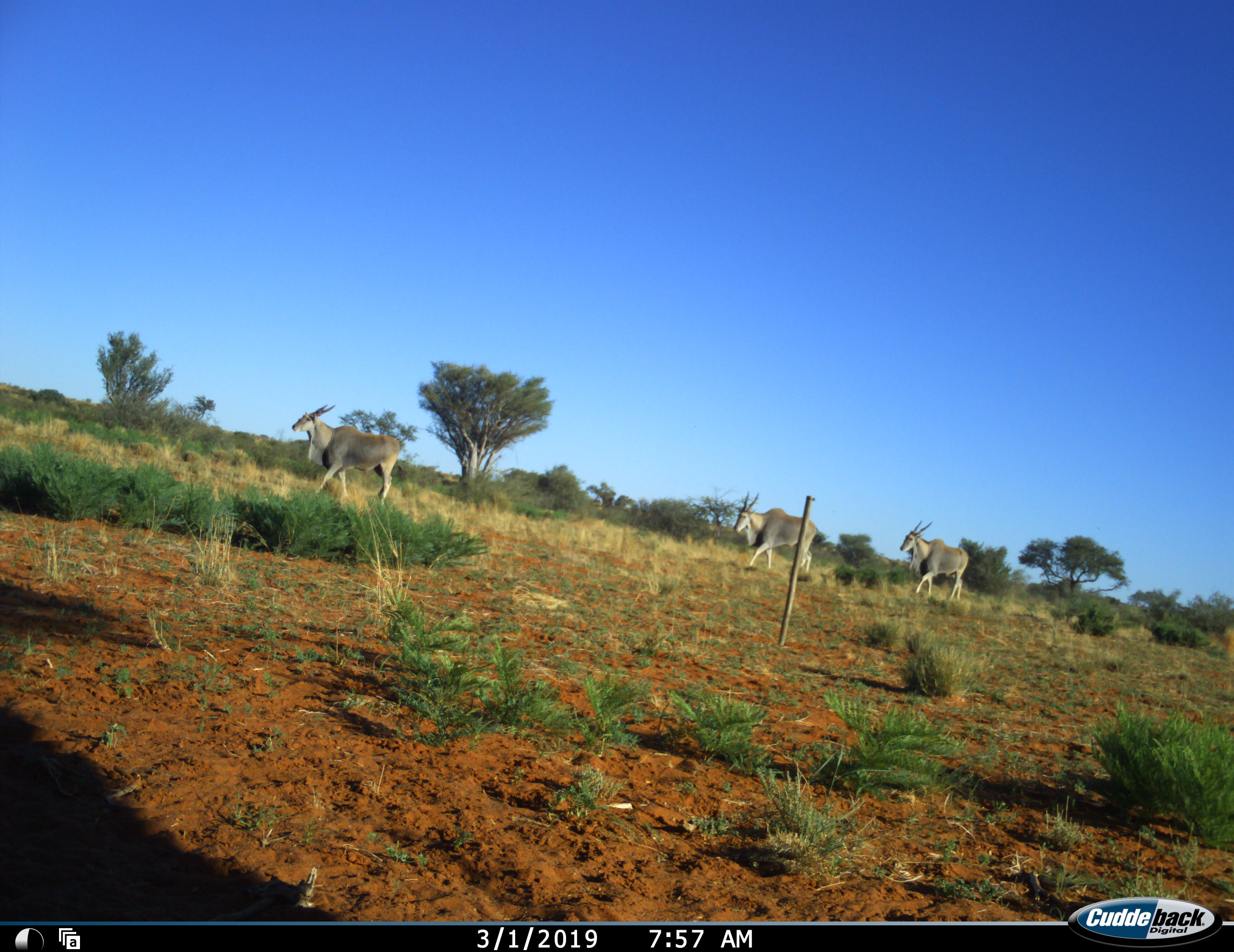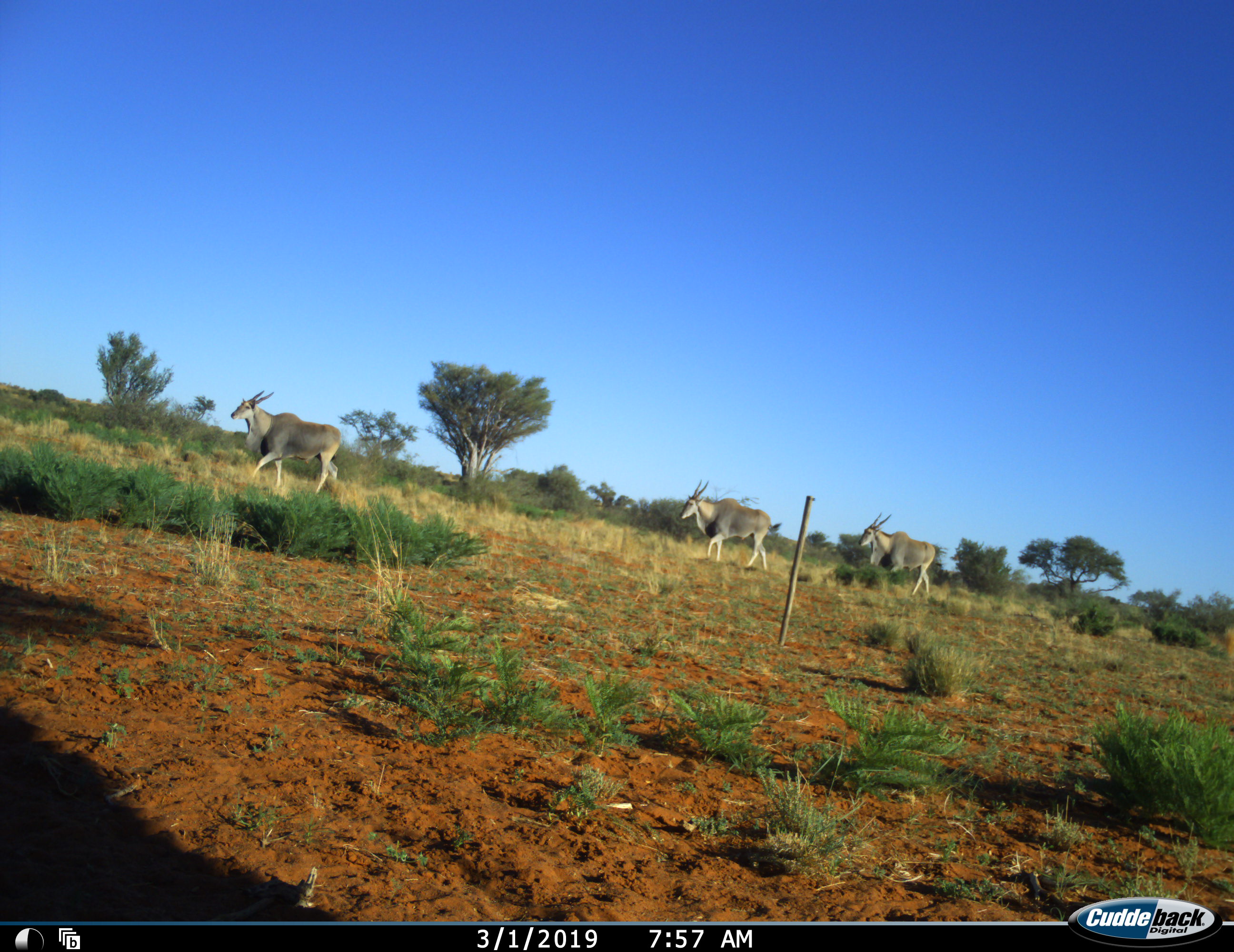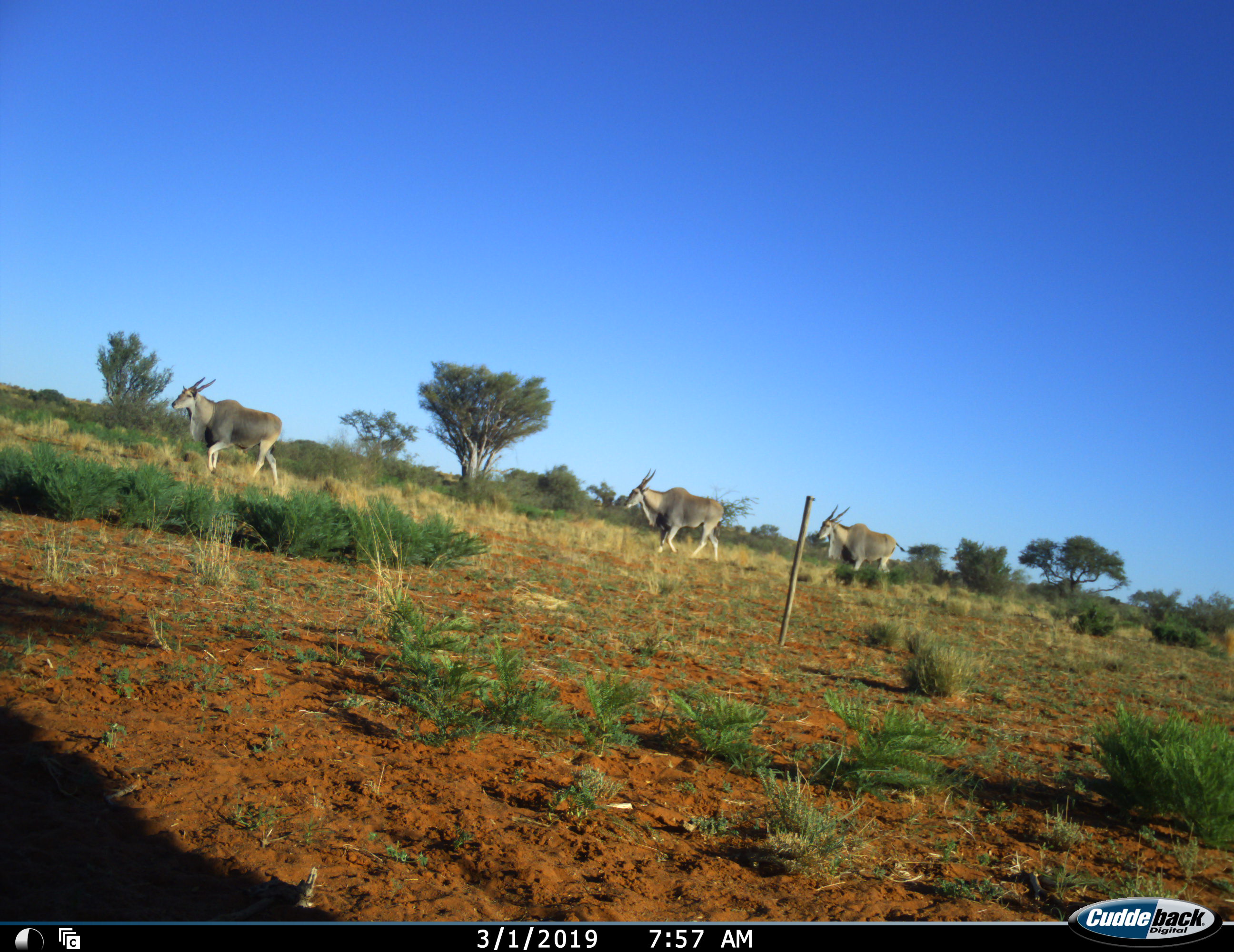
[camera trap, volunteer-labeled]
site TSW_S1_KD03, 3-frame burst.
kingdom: Animalia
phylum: Chordata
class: Mammalia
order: Artiodactyla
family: Bovidae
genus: Tragelaphus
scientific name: Tragelaphus oryx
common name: eland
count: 3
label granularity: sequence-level